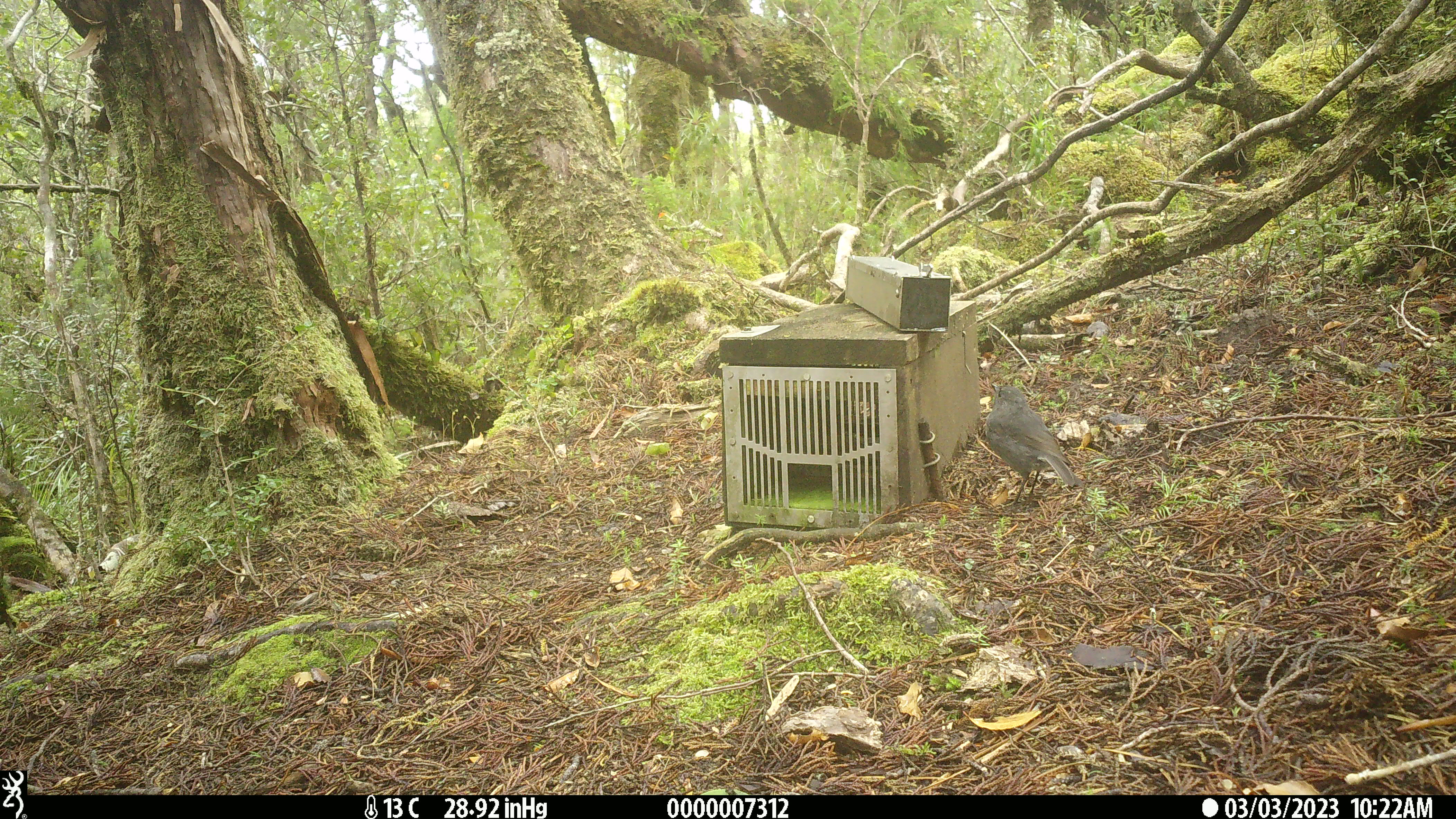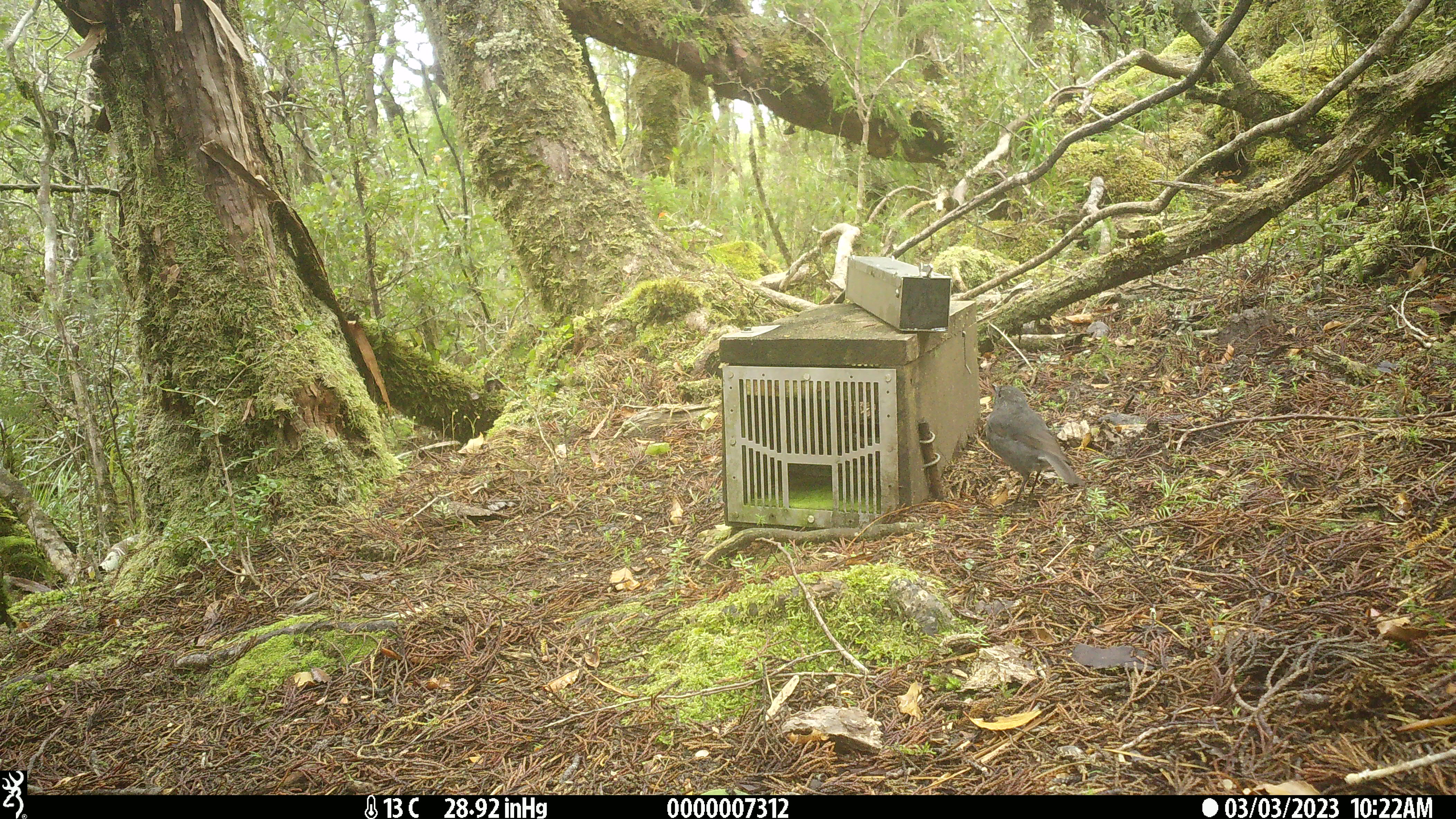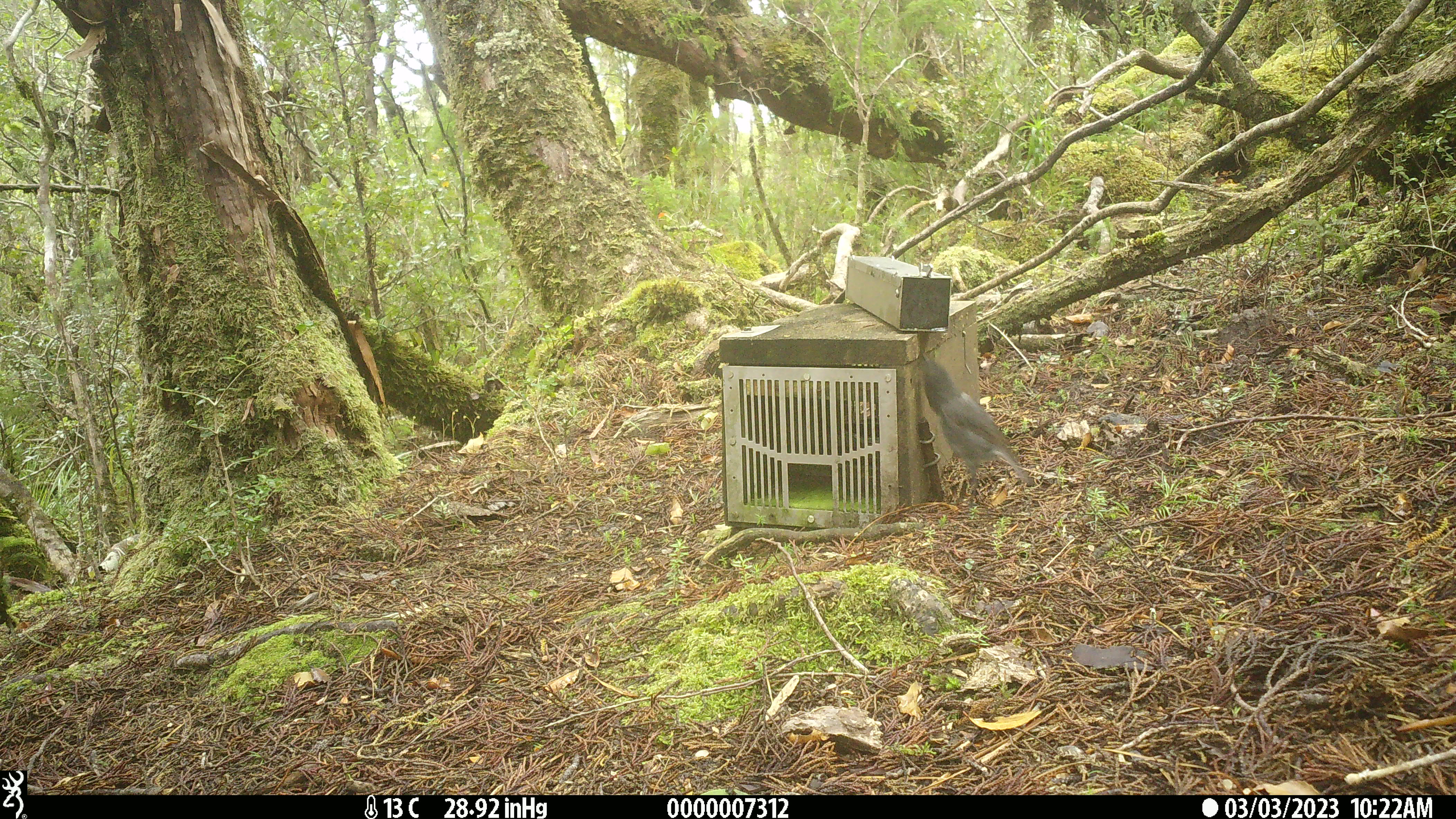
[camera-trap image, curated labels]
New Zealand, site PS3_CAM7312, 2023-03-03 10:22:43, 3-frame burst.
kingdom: Animalia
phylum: Chordata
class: Aves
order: Passeriformes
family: Petroicidae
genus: Petroica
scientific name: Petroica australis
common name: new zealand robin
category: robin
Robin (new zealand robin) (Petroica australis).